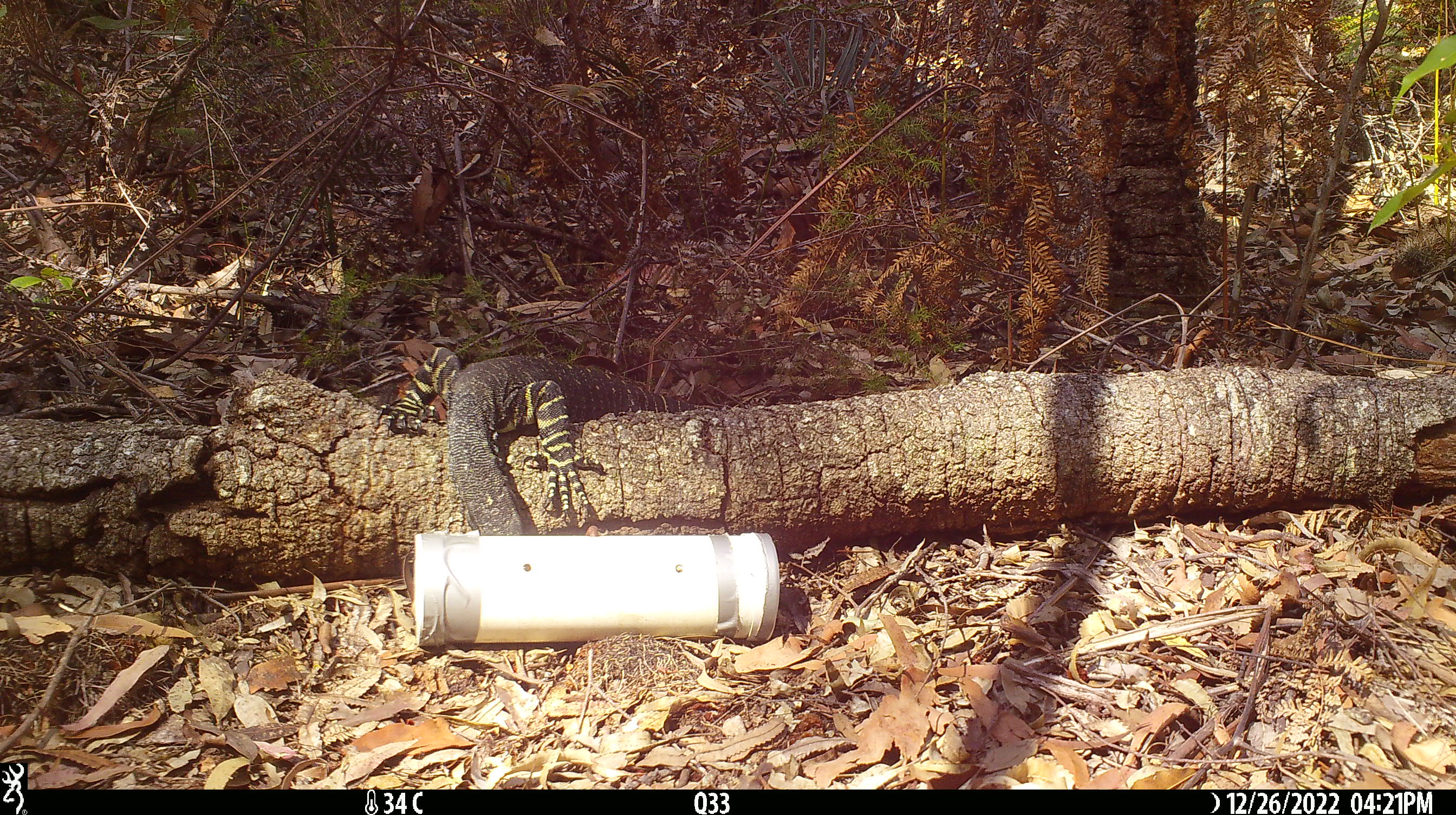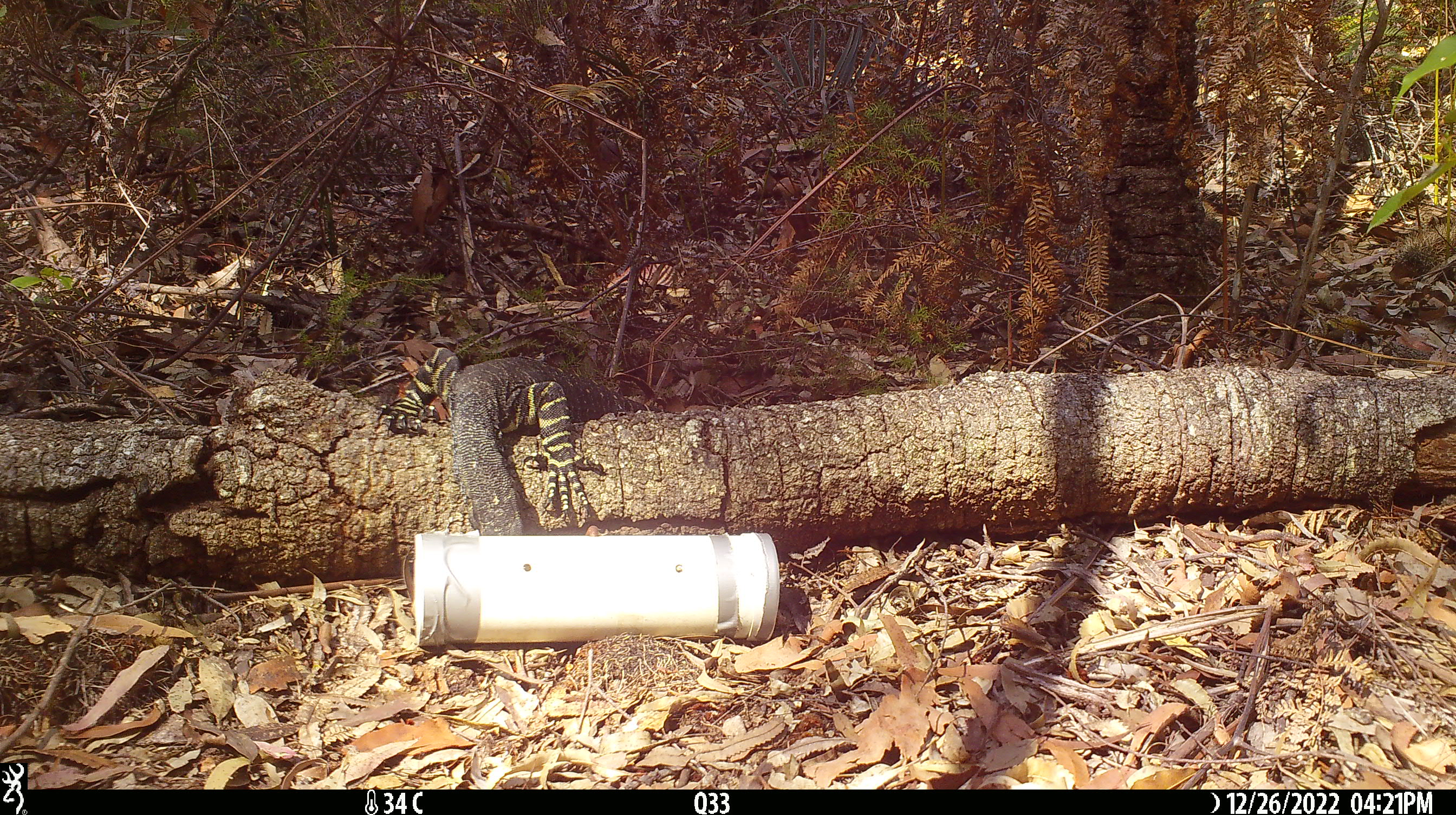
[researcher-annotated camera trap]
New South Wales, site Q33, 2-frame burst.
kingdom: Animalia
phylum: Chordata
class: Reptilia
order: Squamata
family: Varanidae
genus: Varanus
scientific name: Varanus varius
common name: lace monitor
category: goanna